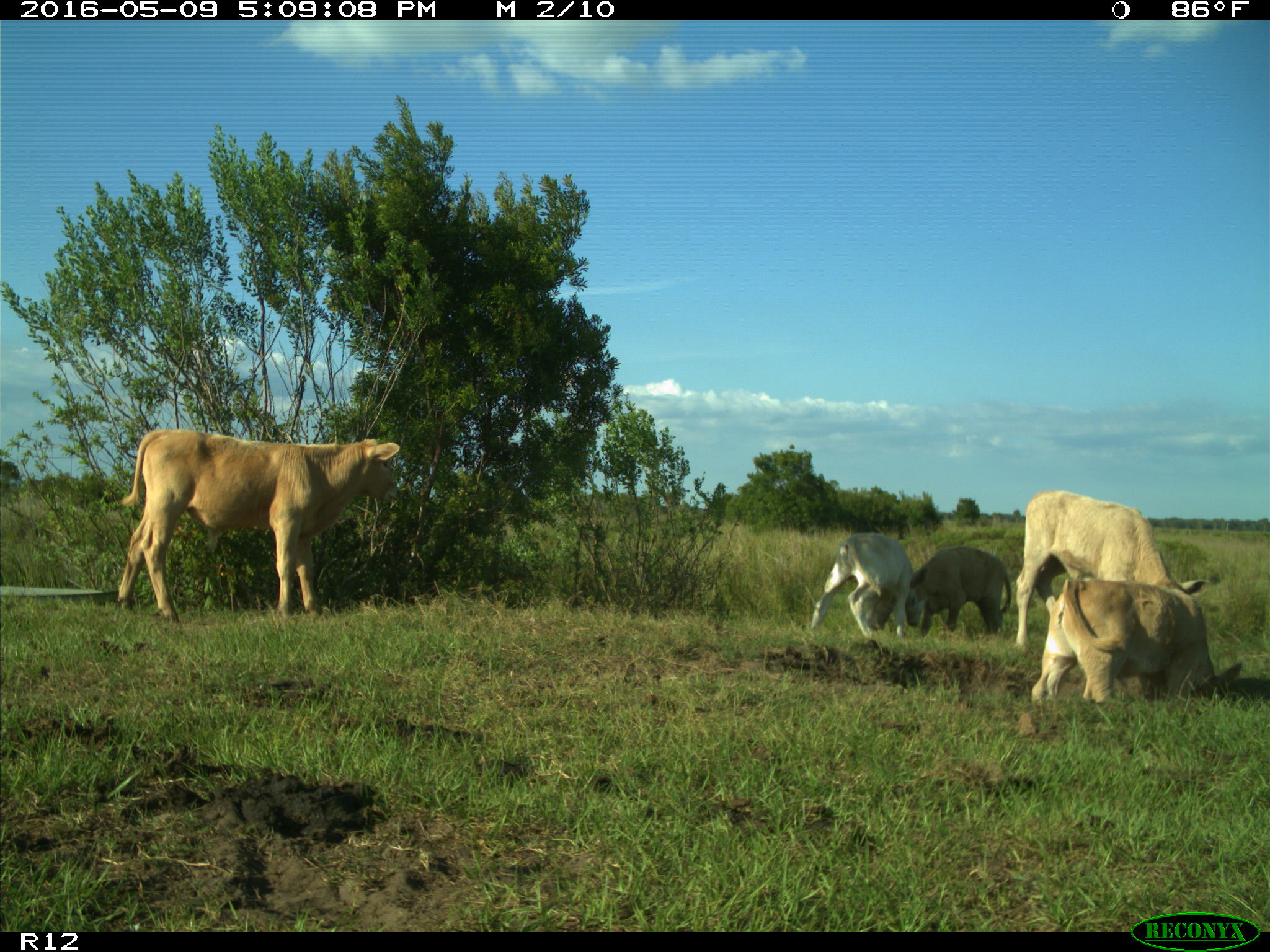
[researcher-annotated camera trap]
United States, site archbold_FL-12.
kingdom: Animalia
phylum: Chordata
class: Mammalia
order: Artiodactyla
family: Bovidae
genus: Bos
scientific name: Bos taurus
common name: domestic cow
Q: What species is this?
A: Bos taurus (domestic cow).